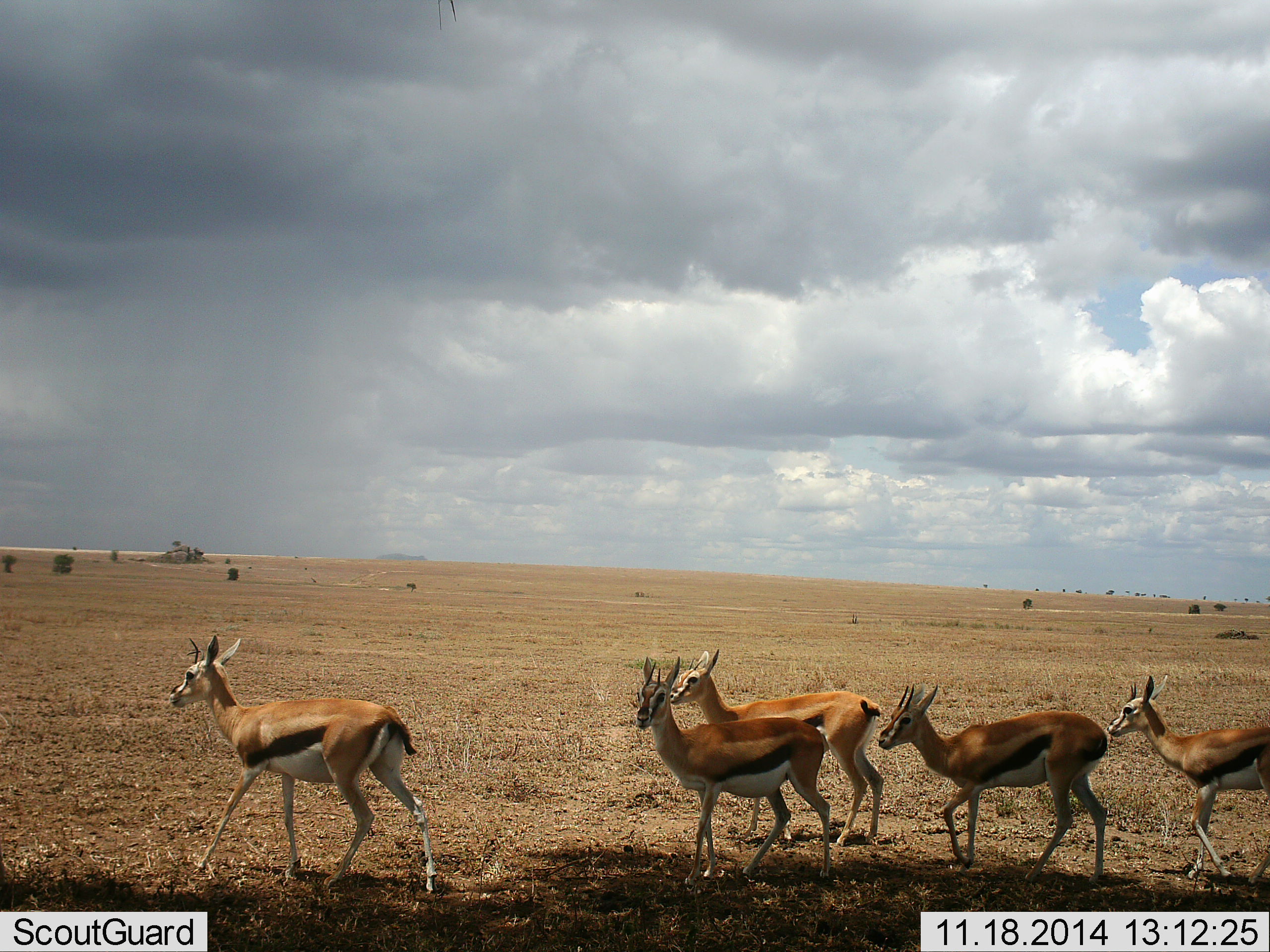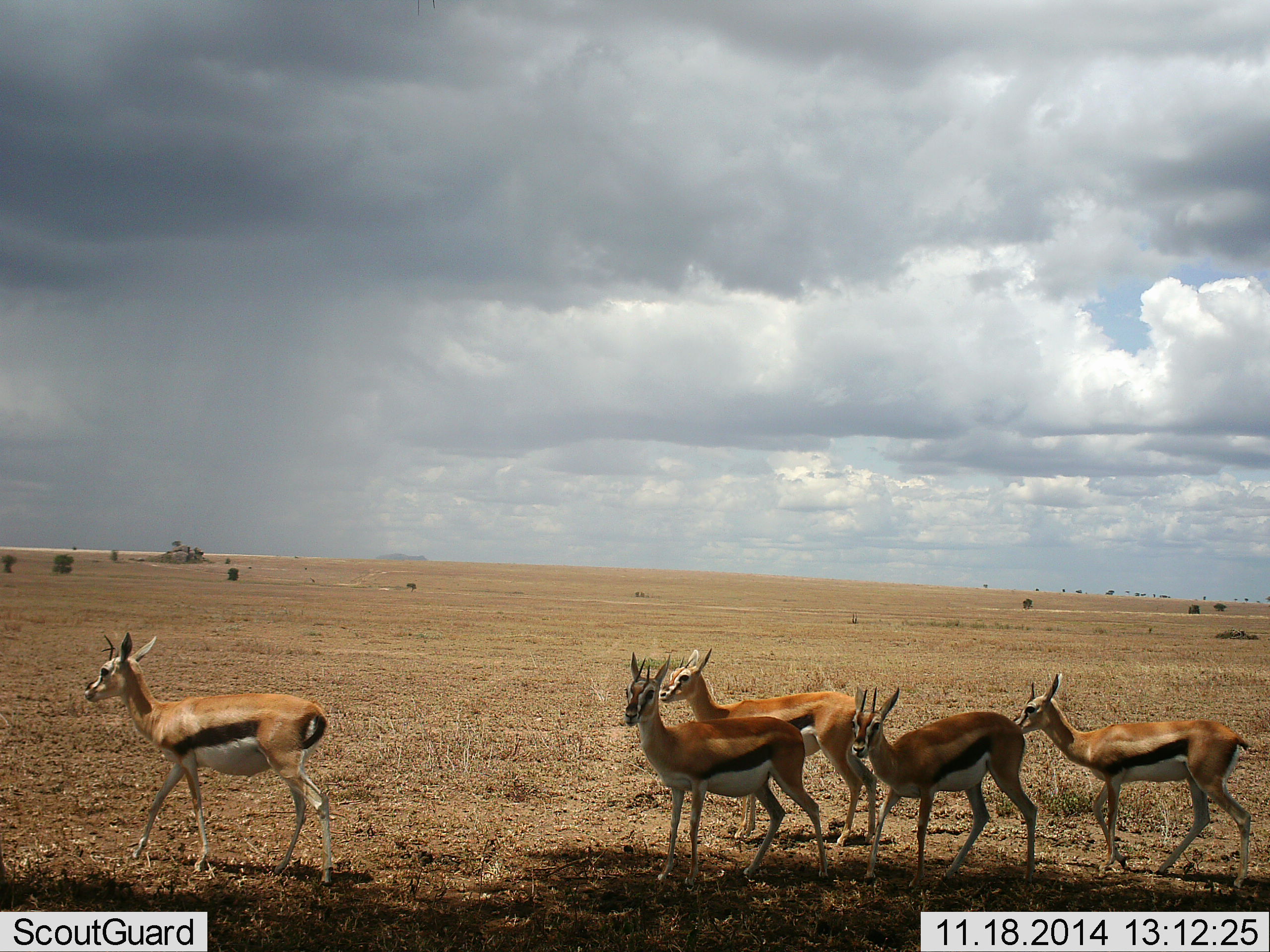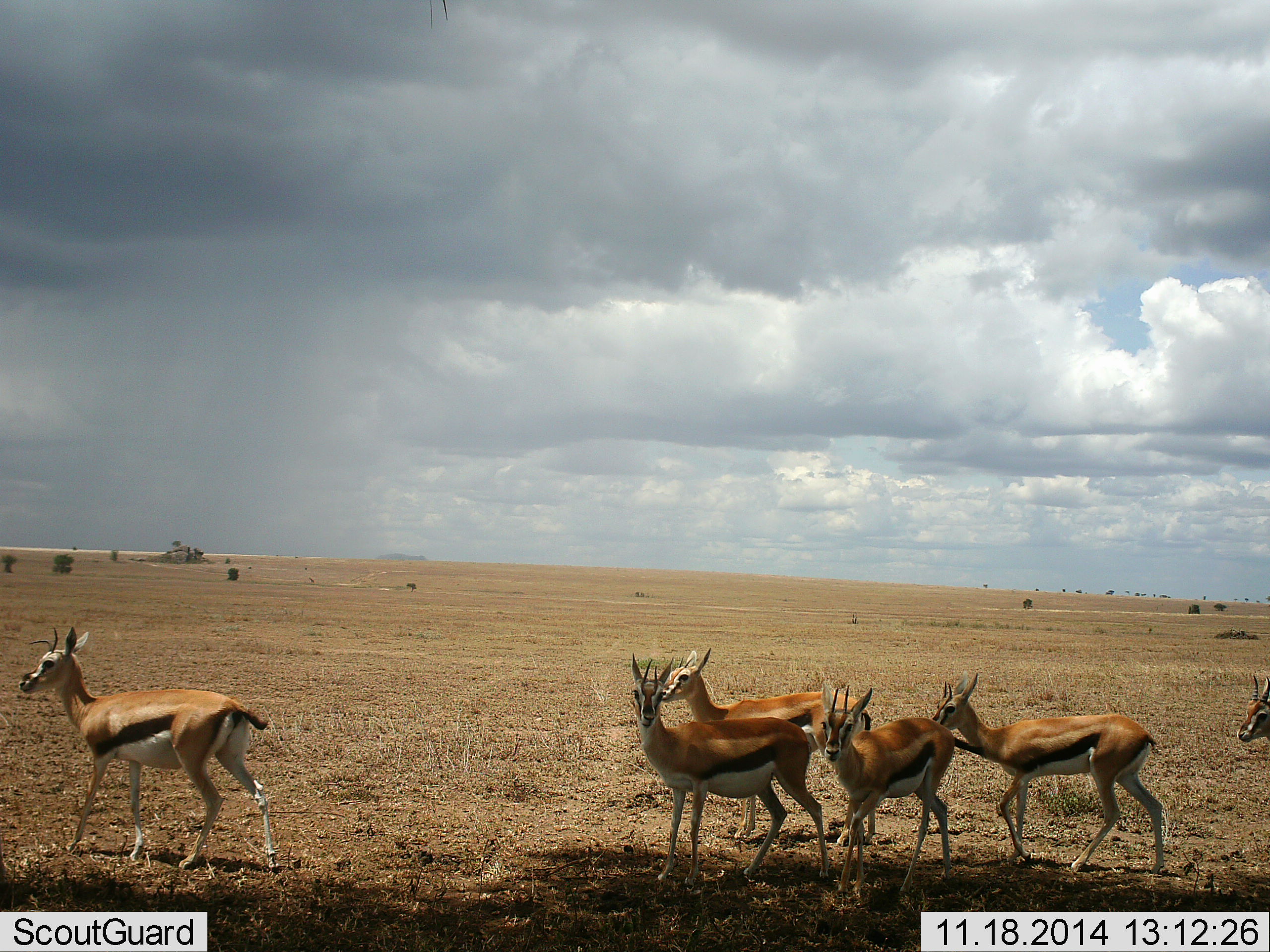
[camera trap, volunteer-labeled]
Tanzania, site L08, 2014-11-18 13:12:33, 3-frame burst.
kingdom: Animalia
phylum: Chordata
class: Mammalia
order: Artiodactyla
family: Bovidae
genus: Eudorcas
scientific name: Eudorcas thomsonii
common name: thomson's gazelle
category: gazellethomsons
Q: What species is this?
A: Gazellethomsons (thomson's gazelle) (Eudorcas thomsonii).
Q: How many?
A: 6.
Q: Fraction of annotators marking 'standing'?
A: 36%.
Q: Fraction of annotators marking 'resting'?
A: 0%.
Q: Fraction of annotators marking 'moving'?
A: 91%.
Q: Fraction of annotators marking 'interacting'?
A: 9%.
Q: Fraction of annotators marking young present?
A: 0%.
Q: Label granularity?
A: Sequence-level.